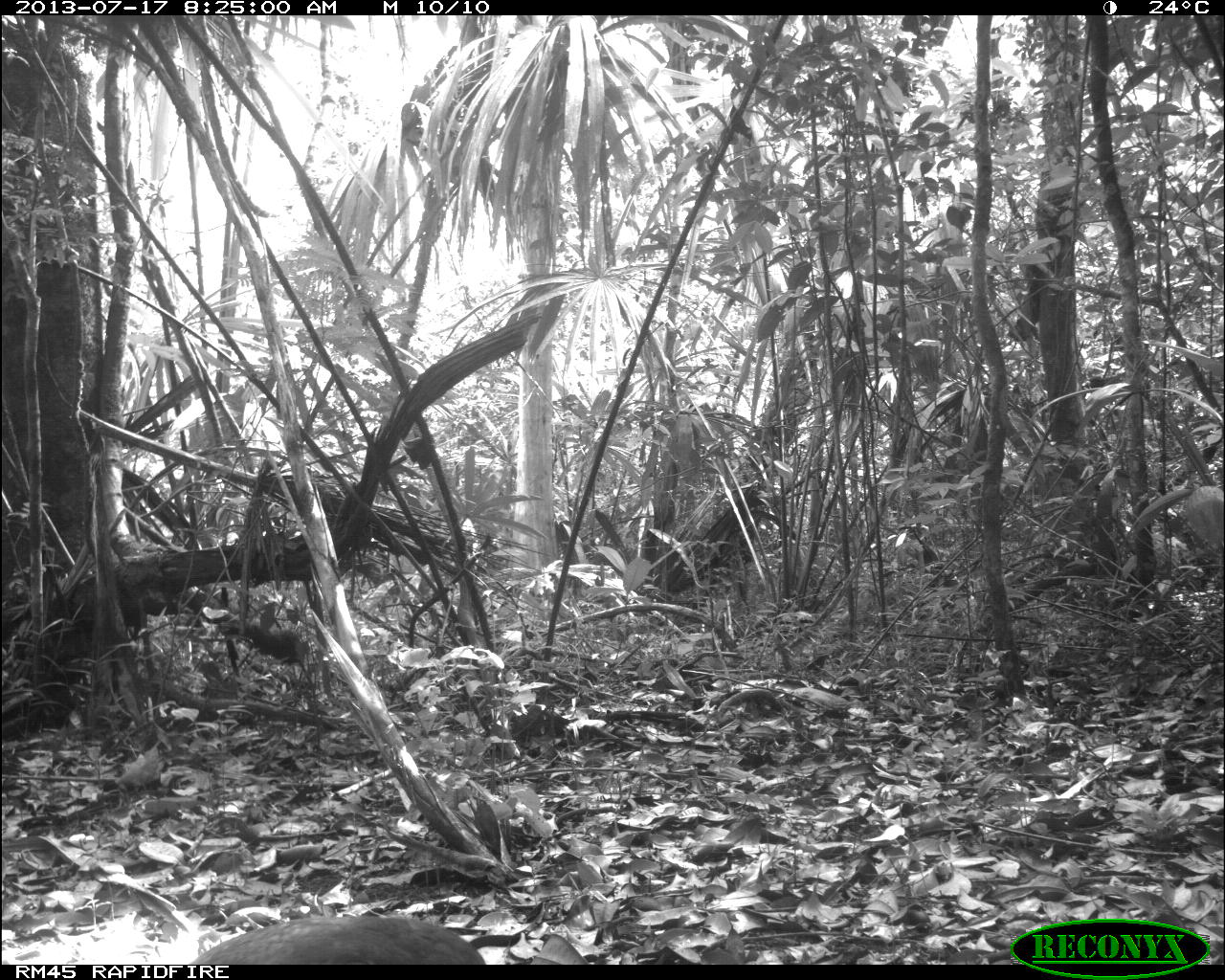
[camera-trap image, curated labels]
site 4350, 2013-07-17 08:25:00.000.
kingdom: Animalia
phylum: Chordata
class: Aves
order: Tinamiformes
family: Tinamidae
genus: Tinamus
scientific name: Tinamus major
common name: great tinamou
Tinamus major (great tinamou), count 1.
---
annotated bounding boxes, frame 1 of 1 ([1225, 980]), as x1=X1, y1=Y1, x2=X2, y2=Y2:
tinamus major: x1=186, y1=911, x2=486, y2=964